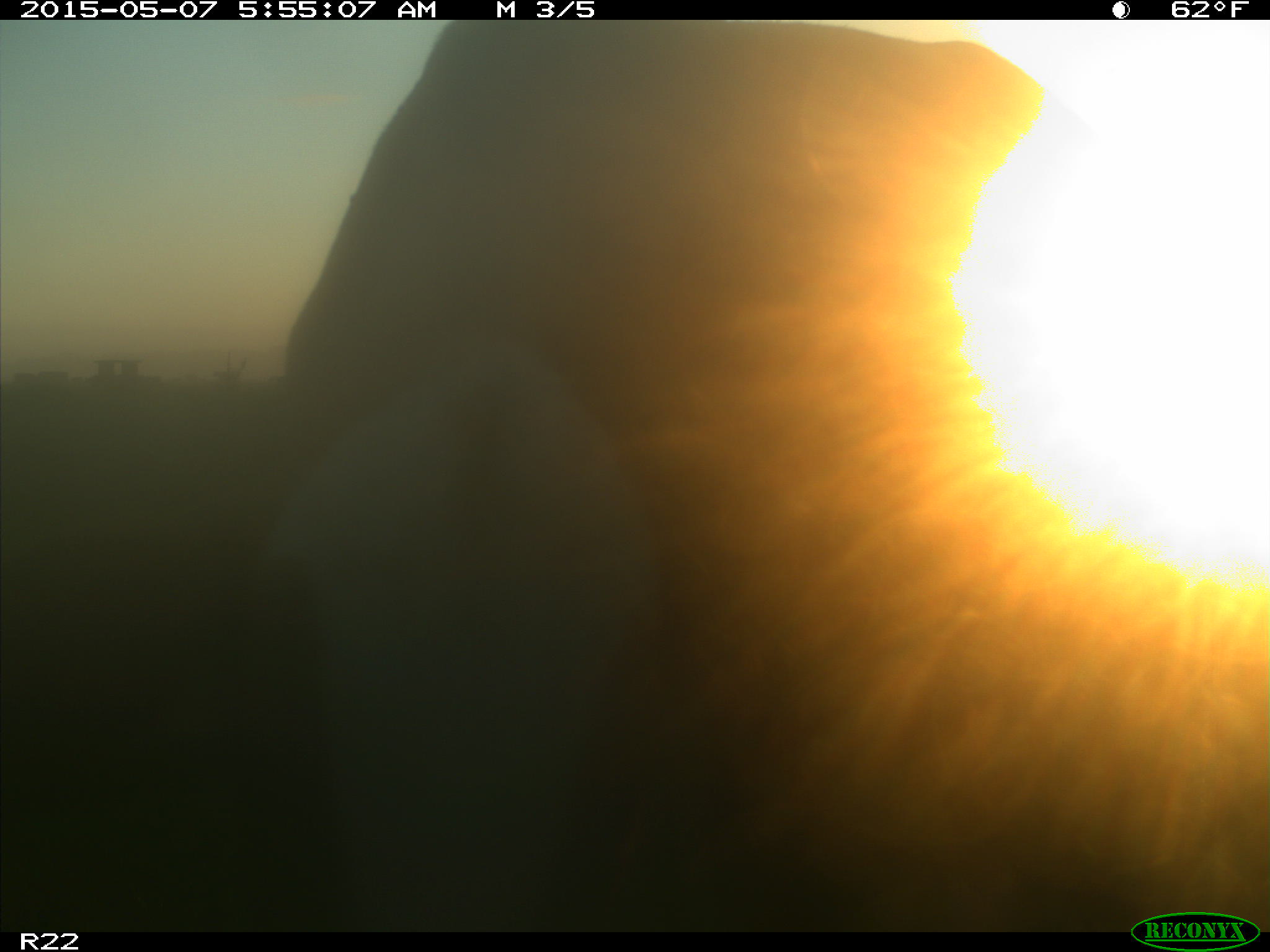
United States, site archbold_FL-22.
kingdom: Animalia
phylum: Chordata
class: Mammalia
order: Artiodactyla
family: Bovidae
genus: Bos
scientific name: Bos taurus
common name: domestic cow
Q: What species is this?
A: Bos taurus (domestic cow).